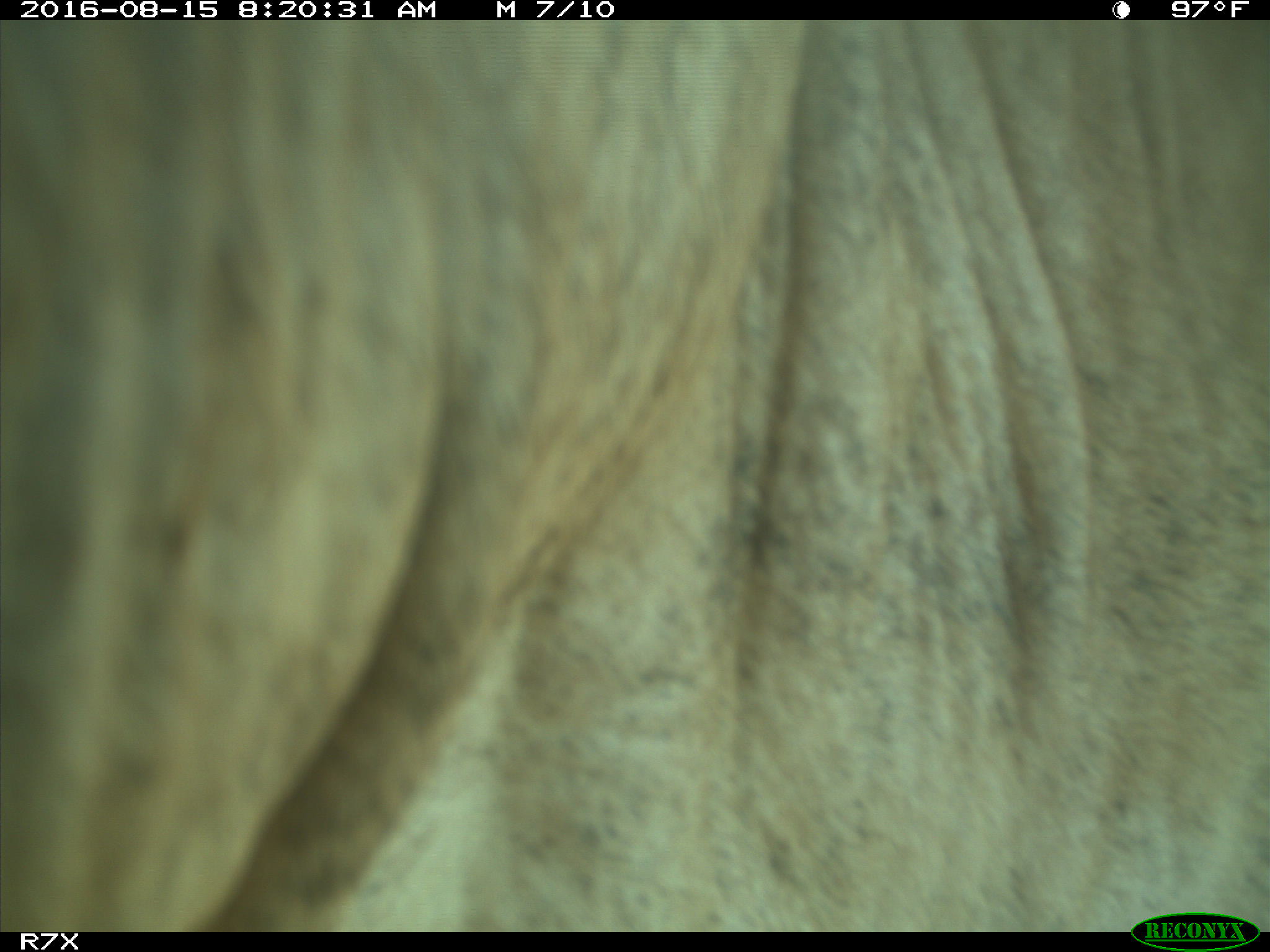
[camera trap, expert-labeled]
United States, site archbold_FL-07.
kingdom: Animalia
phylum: Chordata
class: Mammalia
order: Artiodactyla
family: Bovidae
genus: Bos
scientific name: Bos taurus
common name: domestic cow